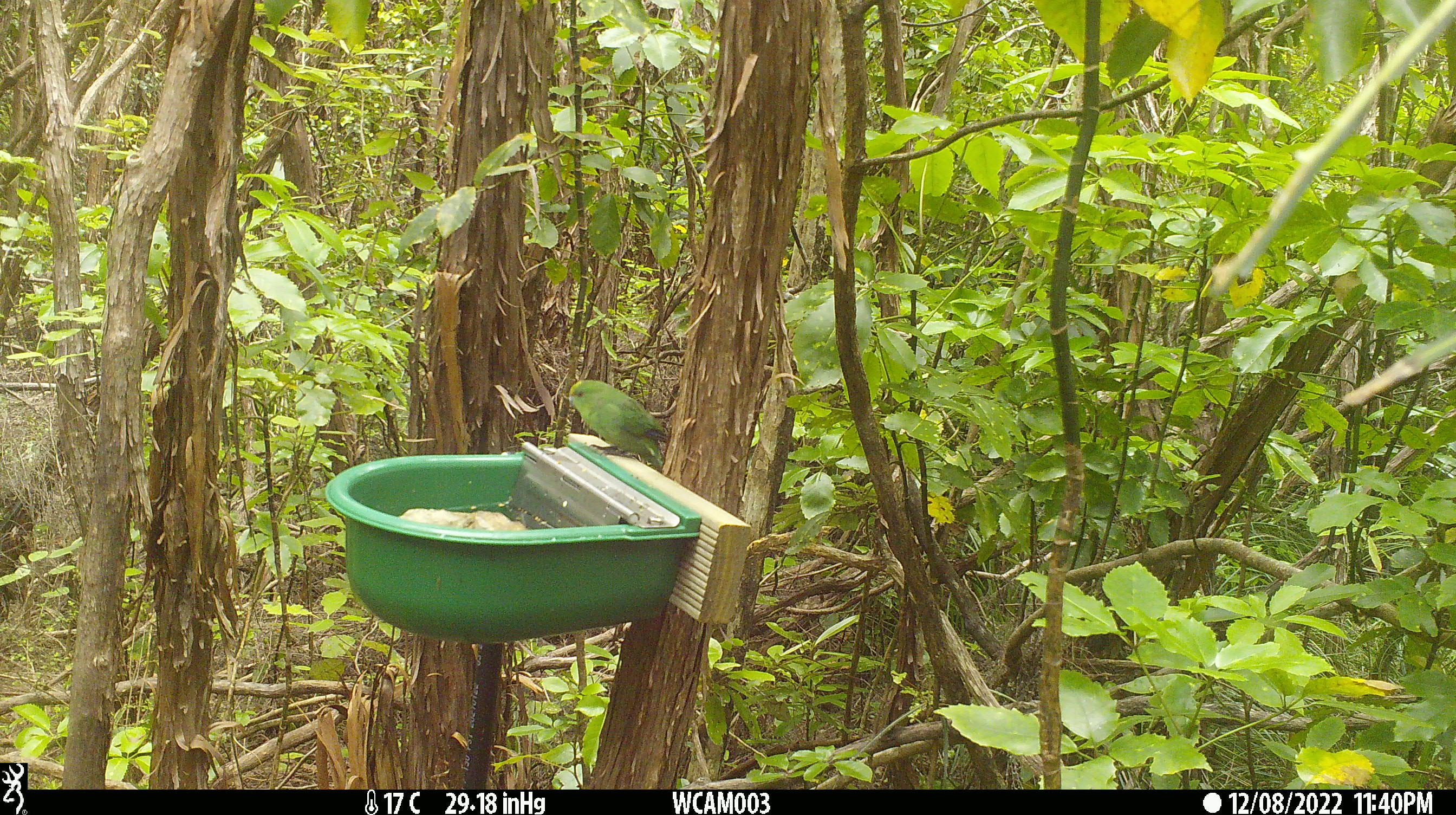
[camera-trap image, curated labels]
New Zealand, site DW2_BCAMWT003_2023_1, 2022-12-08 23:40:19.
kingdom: Animalia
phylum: Chordata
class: Aves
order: Psittaciformes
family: Psittaculidae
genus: Cyanoramphus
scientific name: Cyanoramphus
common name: parakeet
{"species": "parakeet (Cyanoramphus)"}